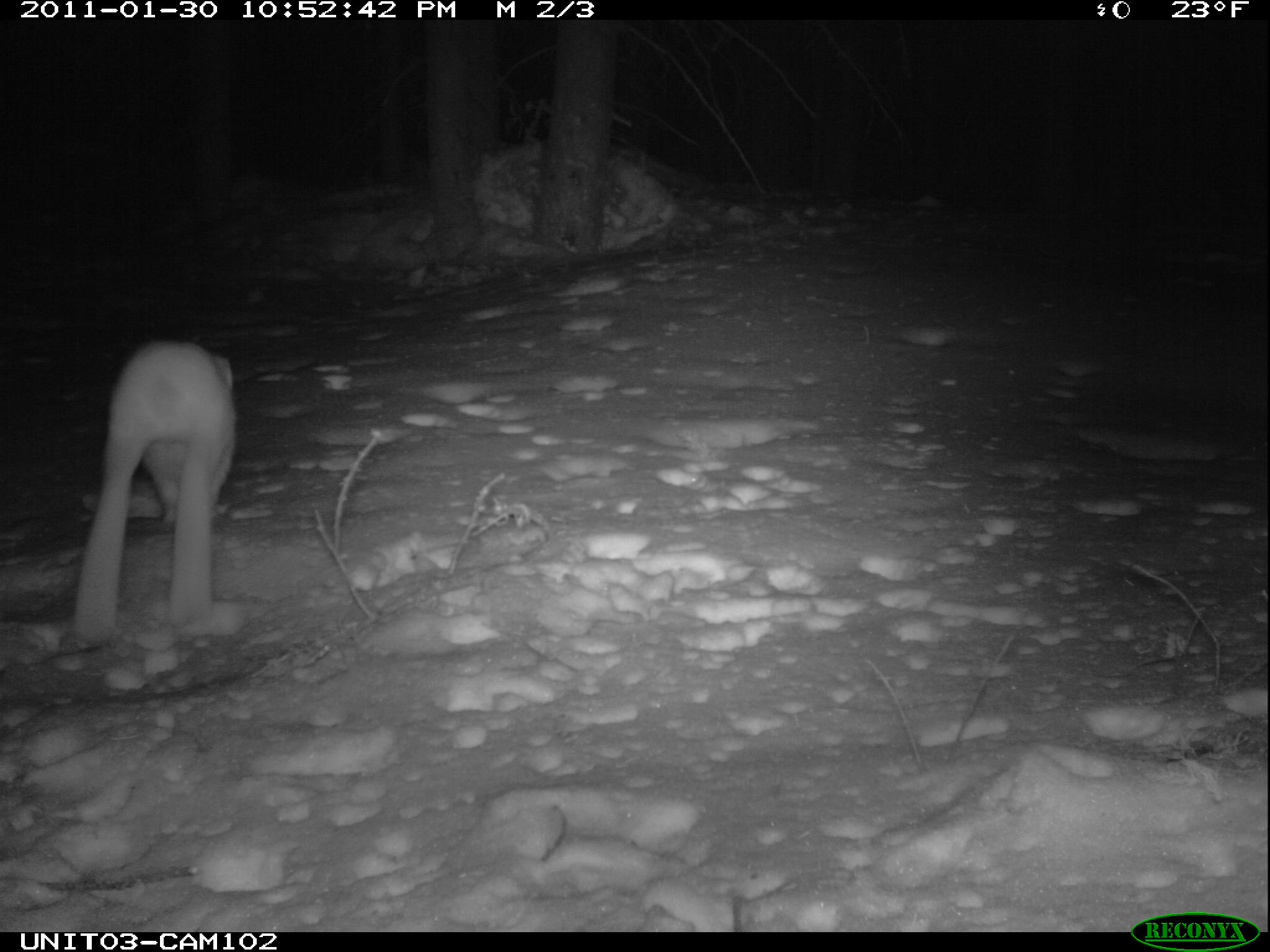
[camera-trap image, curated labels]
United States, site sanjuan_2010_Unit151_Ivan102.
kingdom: Animalia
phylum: Chordata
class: Mammalia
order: Lagomorpha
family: Leporidae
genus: Lepus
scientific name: Lepus americanus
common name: snowshoe hare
Lepus americanus (snowshoe hare).